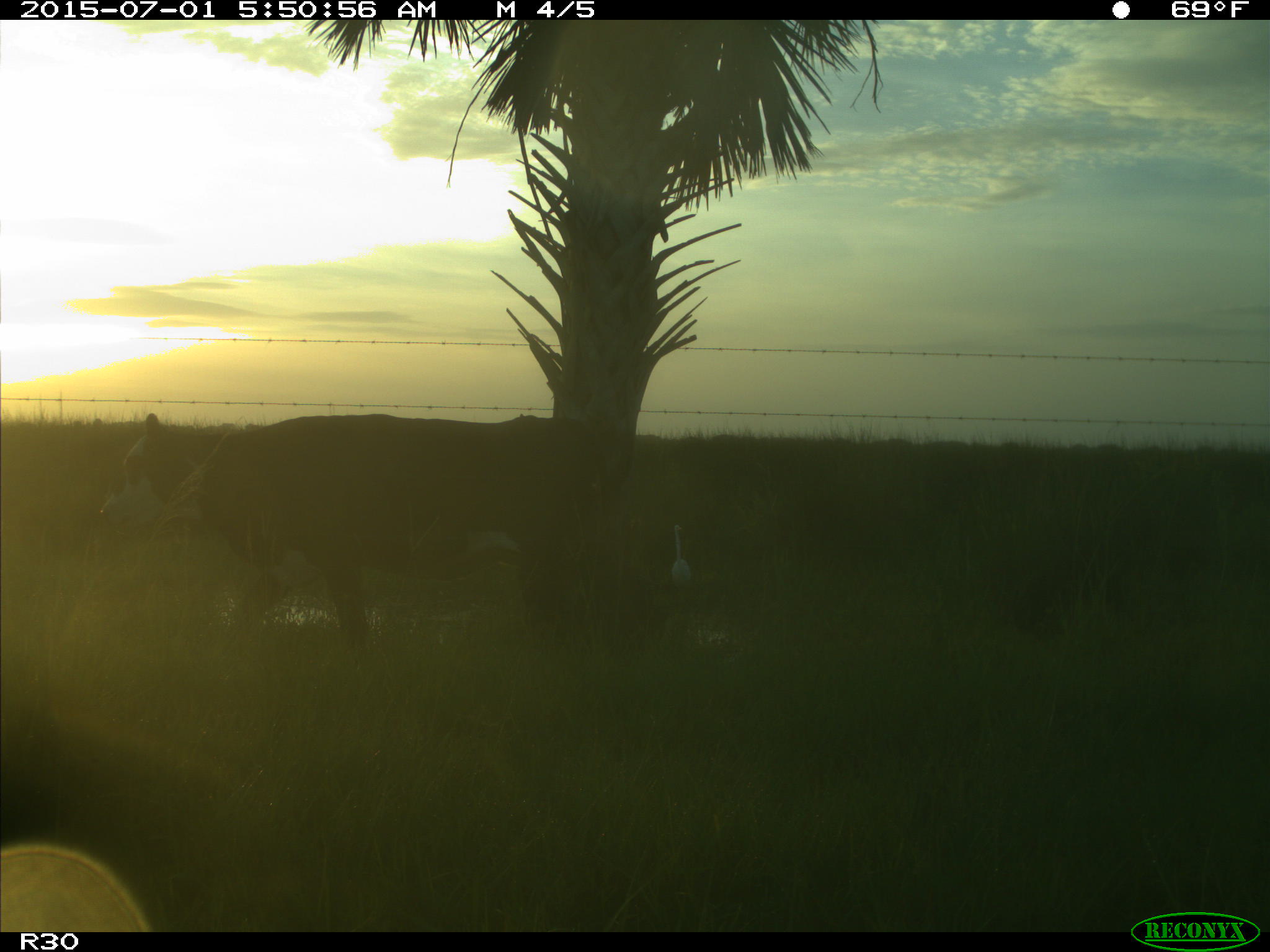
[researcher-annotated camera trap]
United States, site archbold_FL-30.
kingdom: Animalia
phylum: Chordata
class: Mammalia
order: Artiodactyla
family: Bovidae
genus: Bos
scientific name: Bos taurus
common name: domestic cow